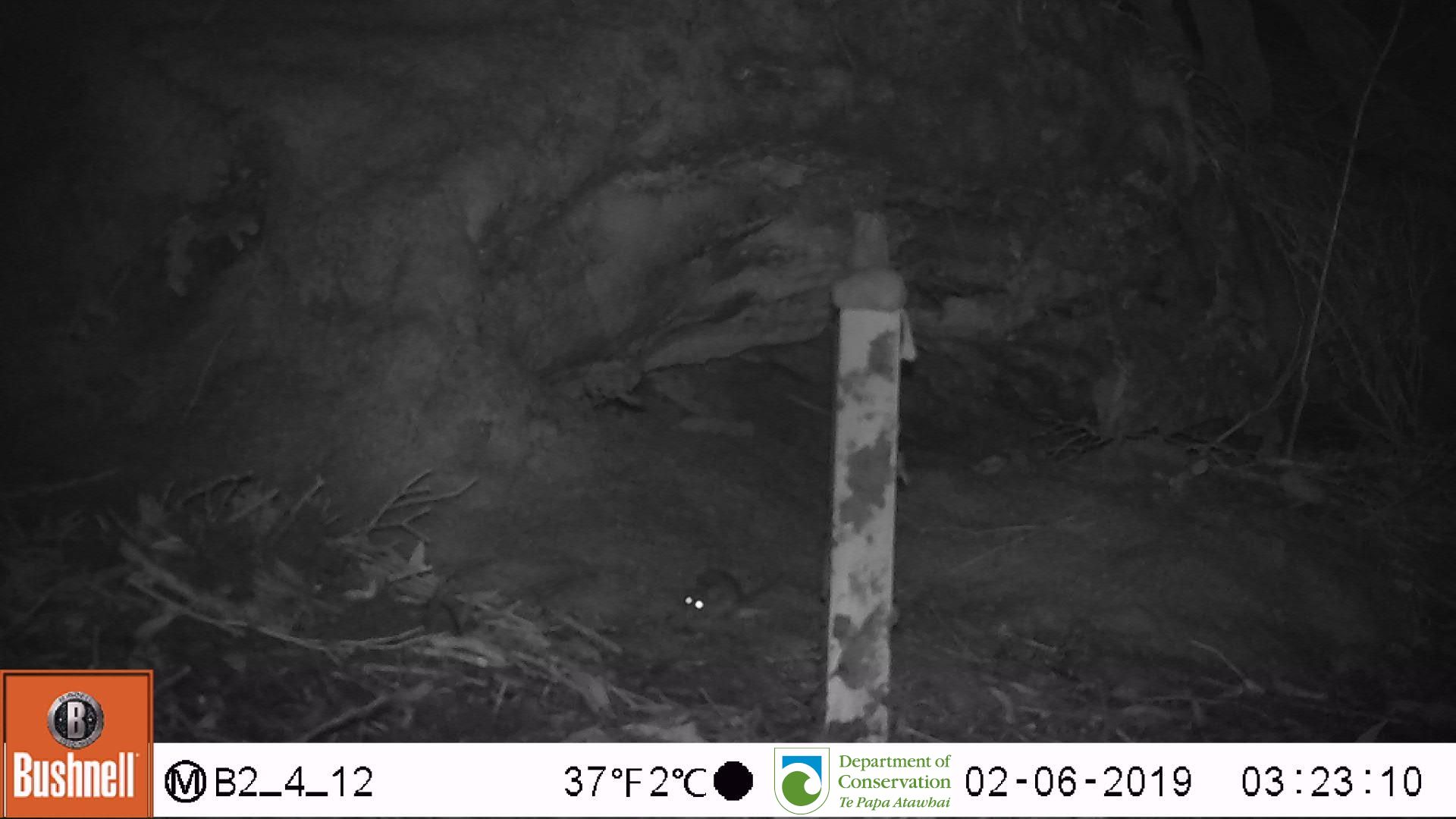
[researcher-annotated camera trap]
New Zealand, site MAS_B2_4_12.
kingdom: Animalia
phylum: Chordata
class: Mammalia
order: Rodentia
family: Muridae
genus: Mus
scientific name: Mus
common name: mouse